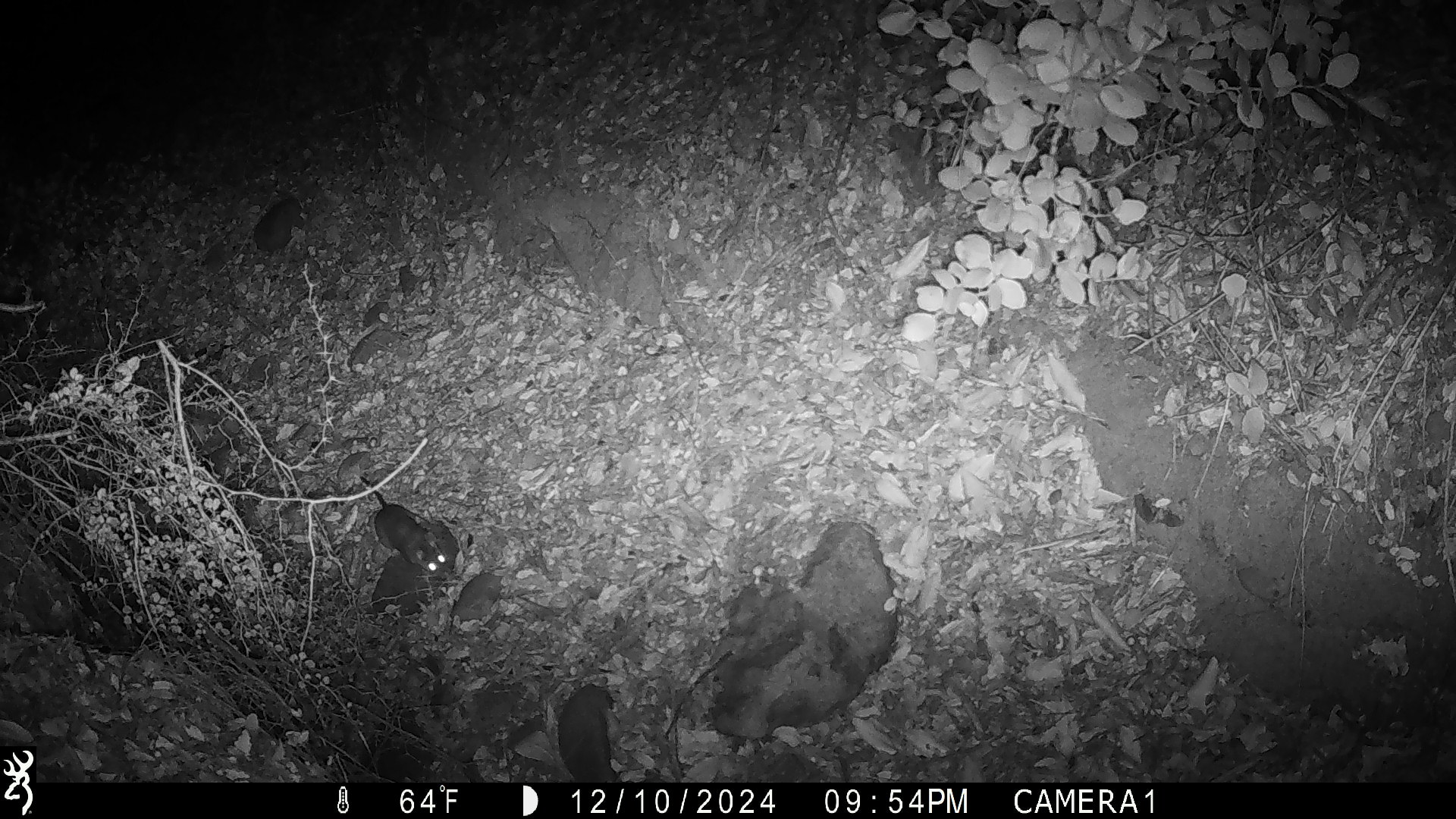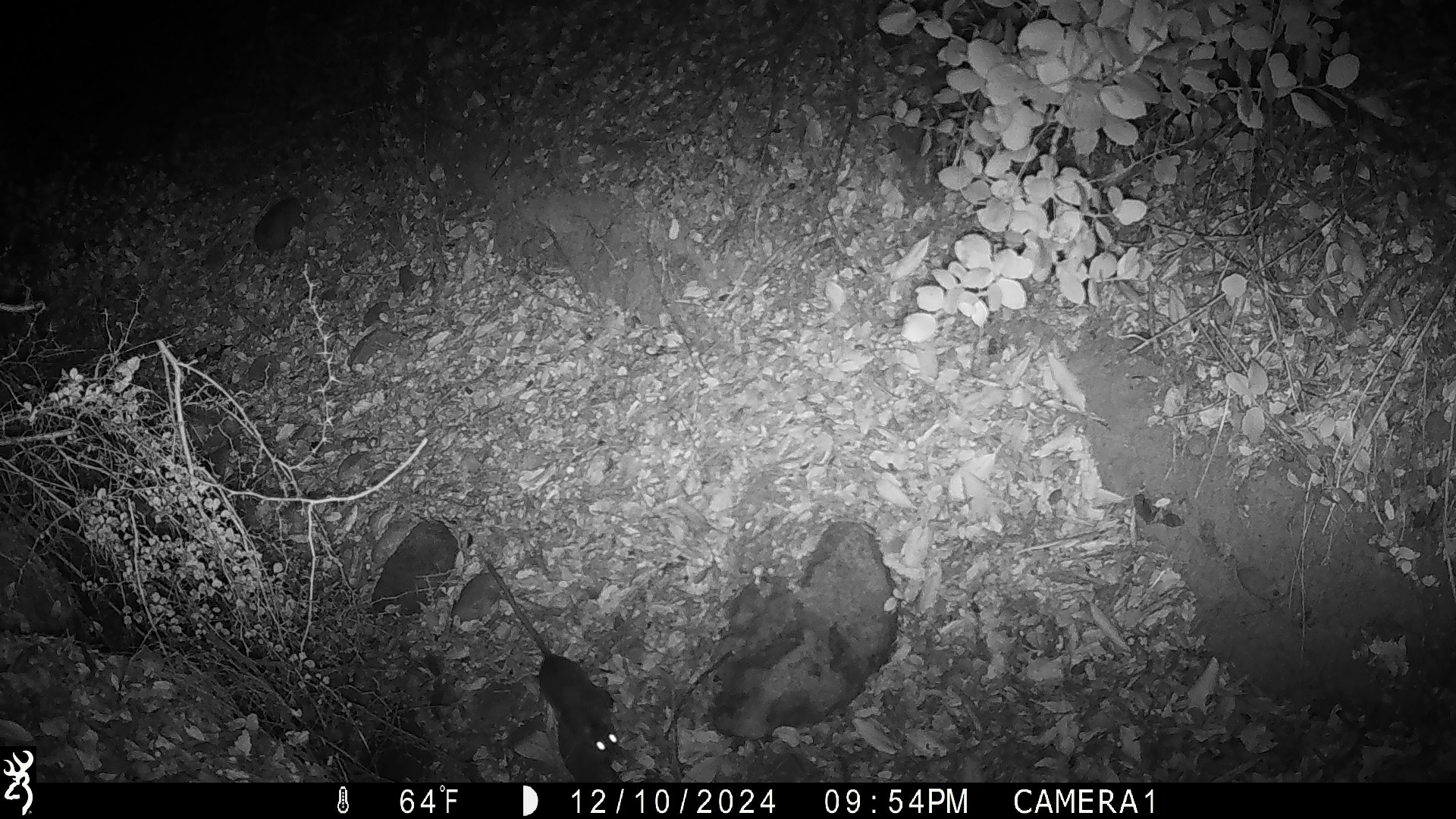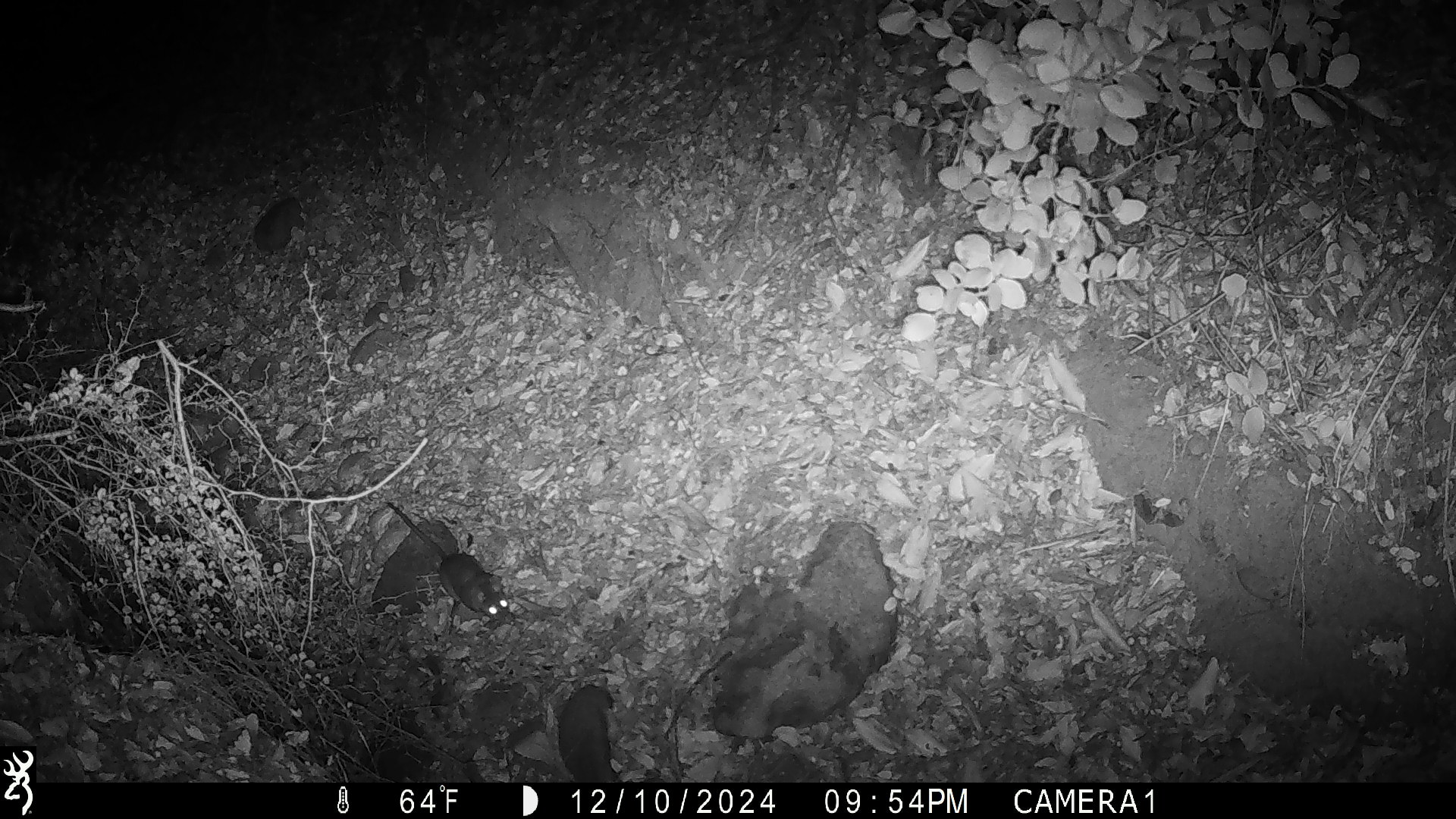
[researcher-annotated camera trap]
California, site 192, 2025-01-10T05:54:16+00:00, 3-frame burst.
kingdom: Animalia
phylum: Chordata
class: Mammalia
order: Rodentia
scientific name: Rodentia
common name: mouse or rat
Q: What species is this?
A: Mouse or rat (Rodentia).